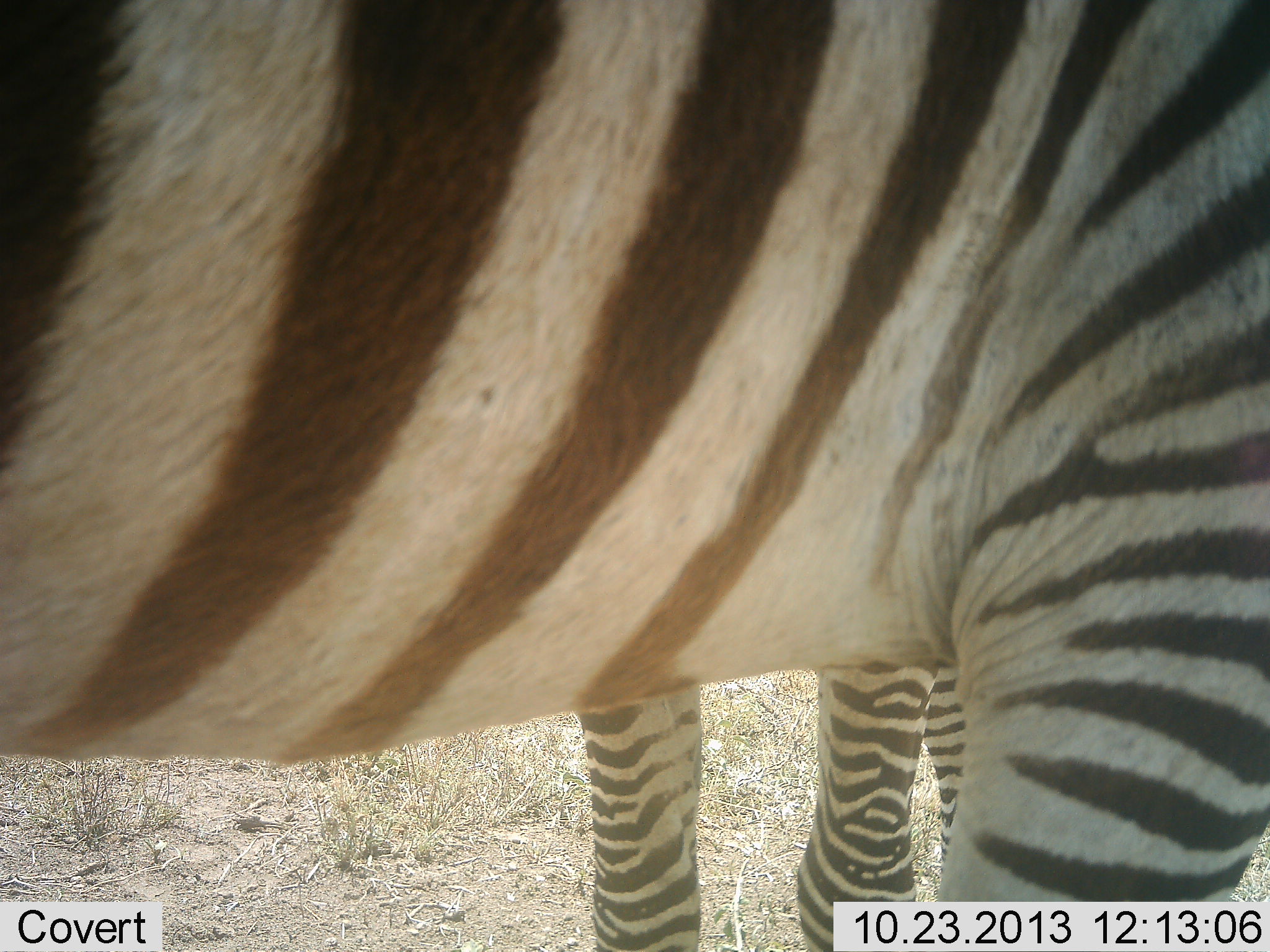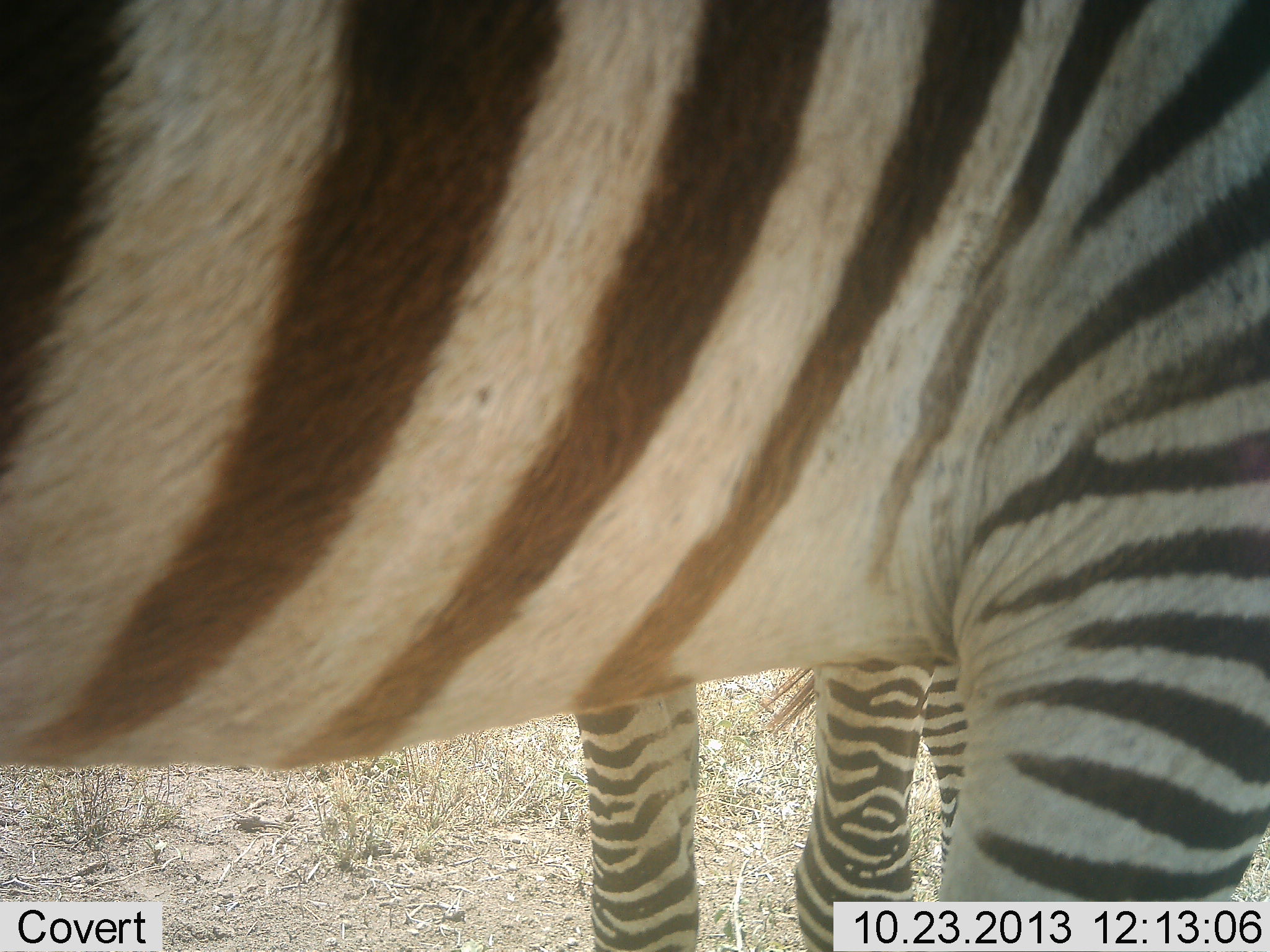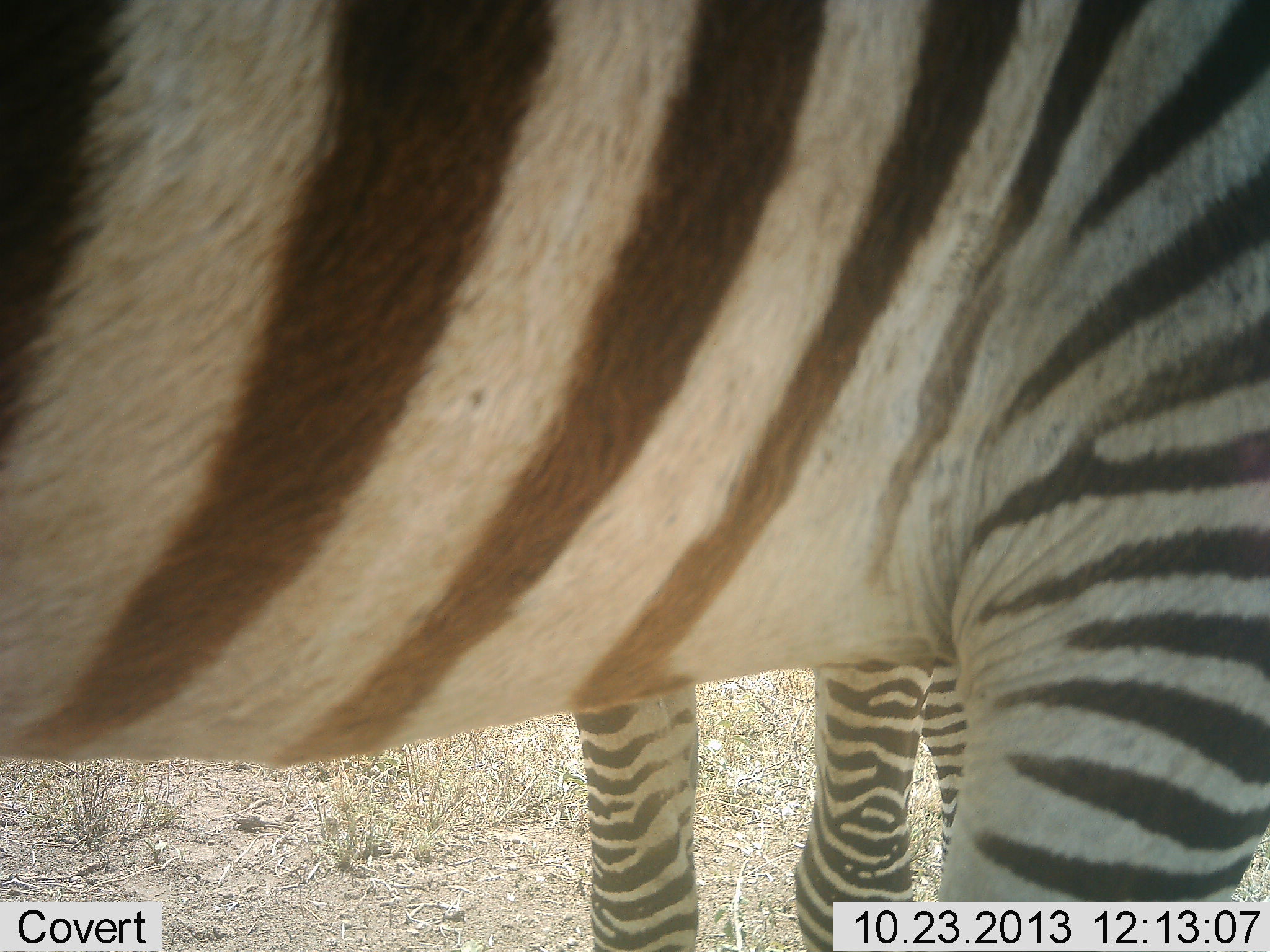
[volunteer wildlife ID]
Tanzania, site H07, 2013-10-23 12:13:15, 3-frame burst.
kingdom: Animalia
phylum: Chordata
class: Mammalia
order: Perissodactyla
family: Equidae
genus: Equus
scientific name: Equus quagga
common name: plains zebra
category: zebra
Zebra (plains zebra) (Equus quagga), count 2. Behavior (volunteer vote fractions): standing 91%, resting 5%, moving 0%, interacting 5%. Young present (vote fraction): 0%. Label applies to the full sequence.